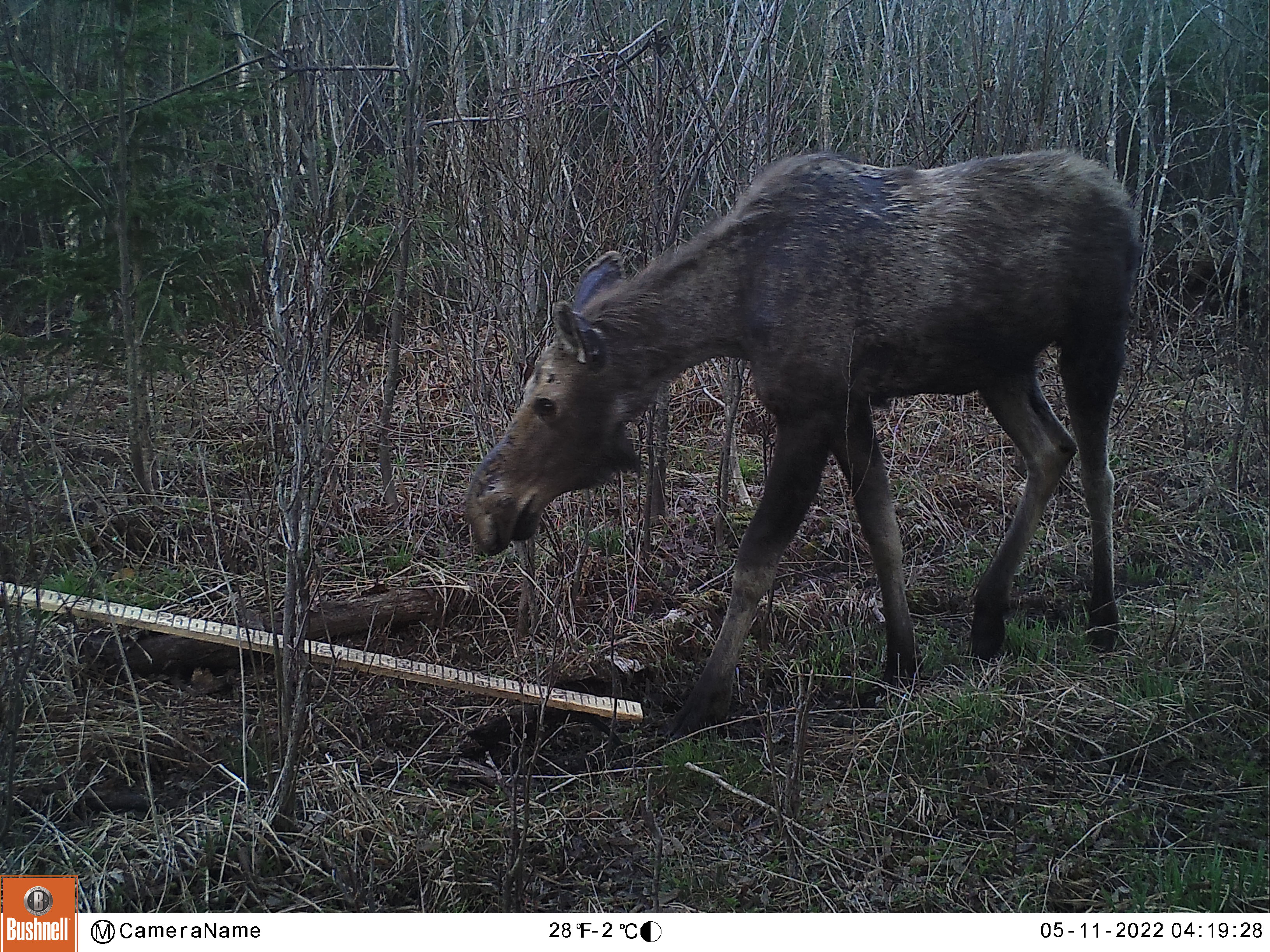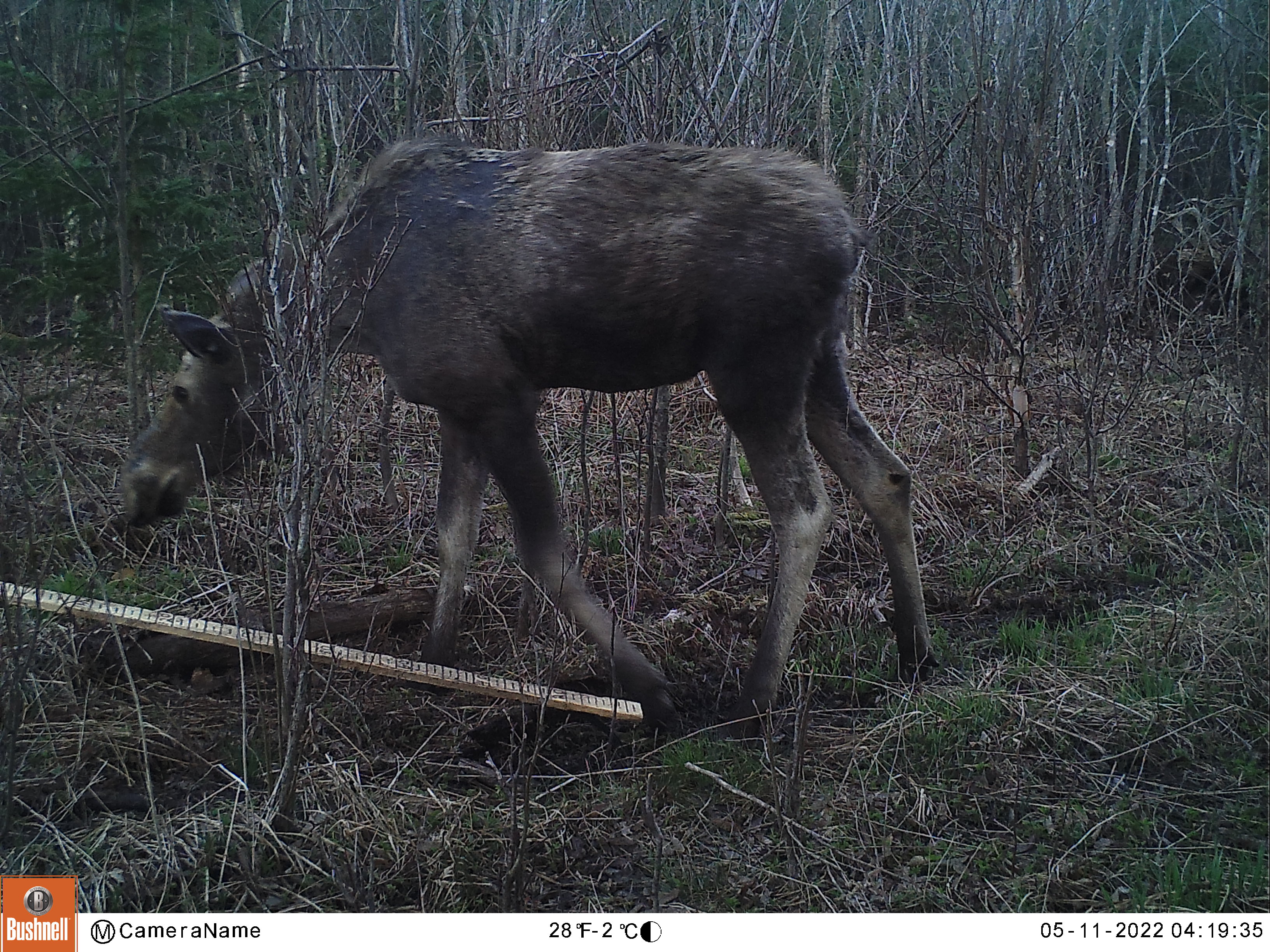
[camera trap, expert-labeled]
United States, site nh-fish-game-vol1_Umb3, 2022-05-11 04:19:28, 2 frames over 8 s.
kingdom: Animalia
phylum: Chordata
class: Mammalia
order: Artiodactyla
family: Cervidae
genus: Alces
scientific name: Alces alces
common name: moose